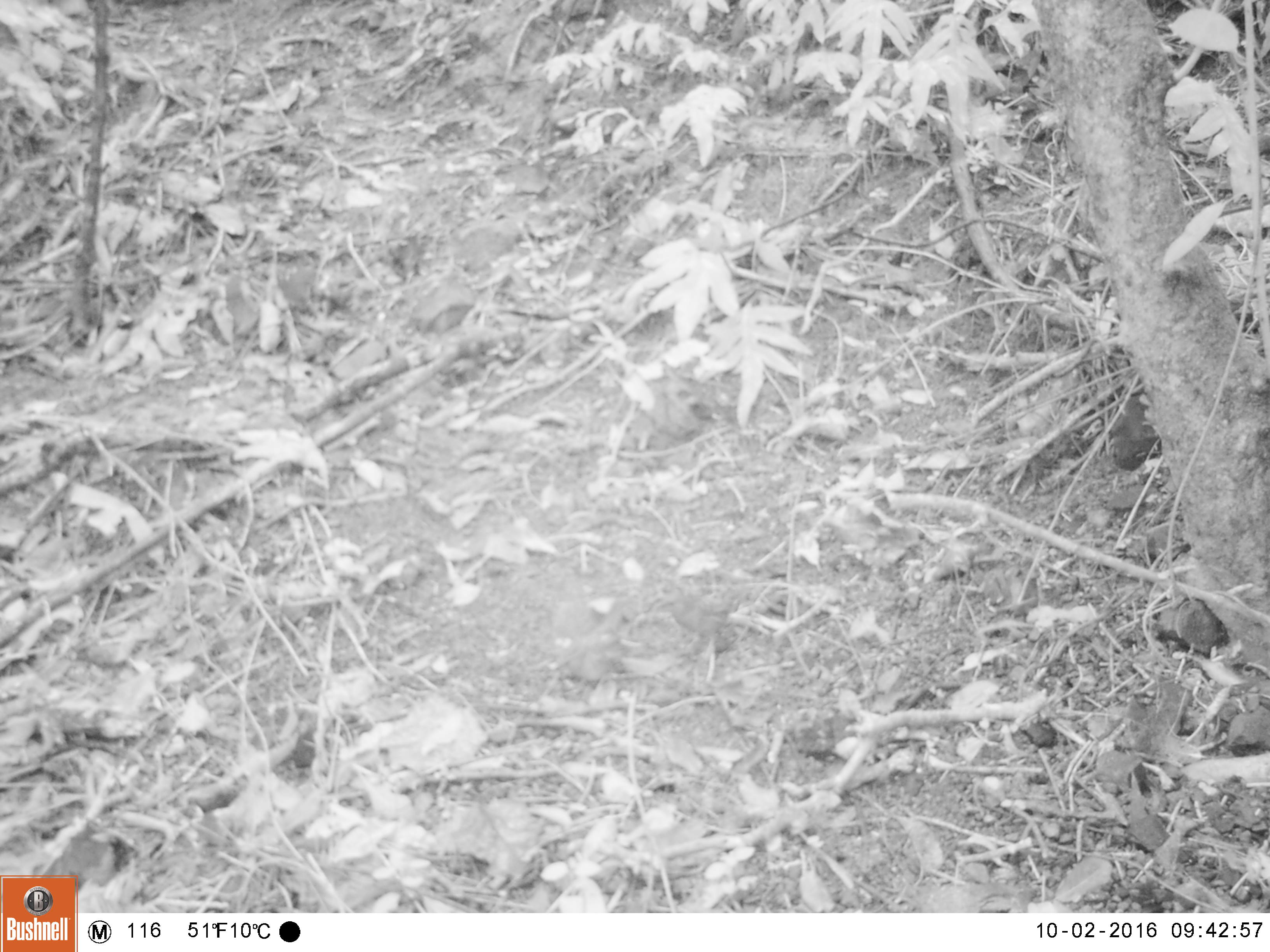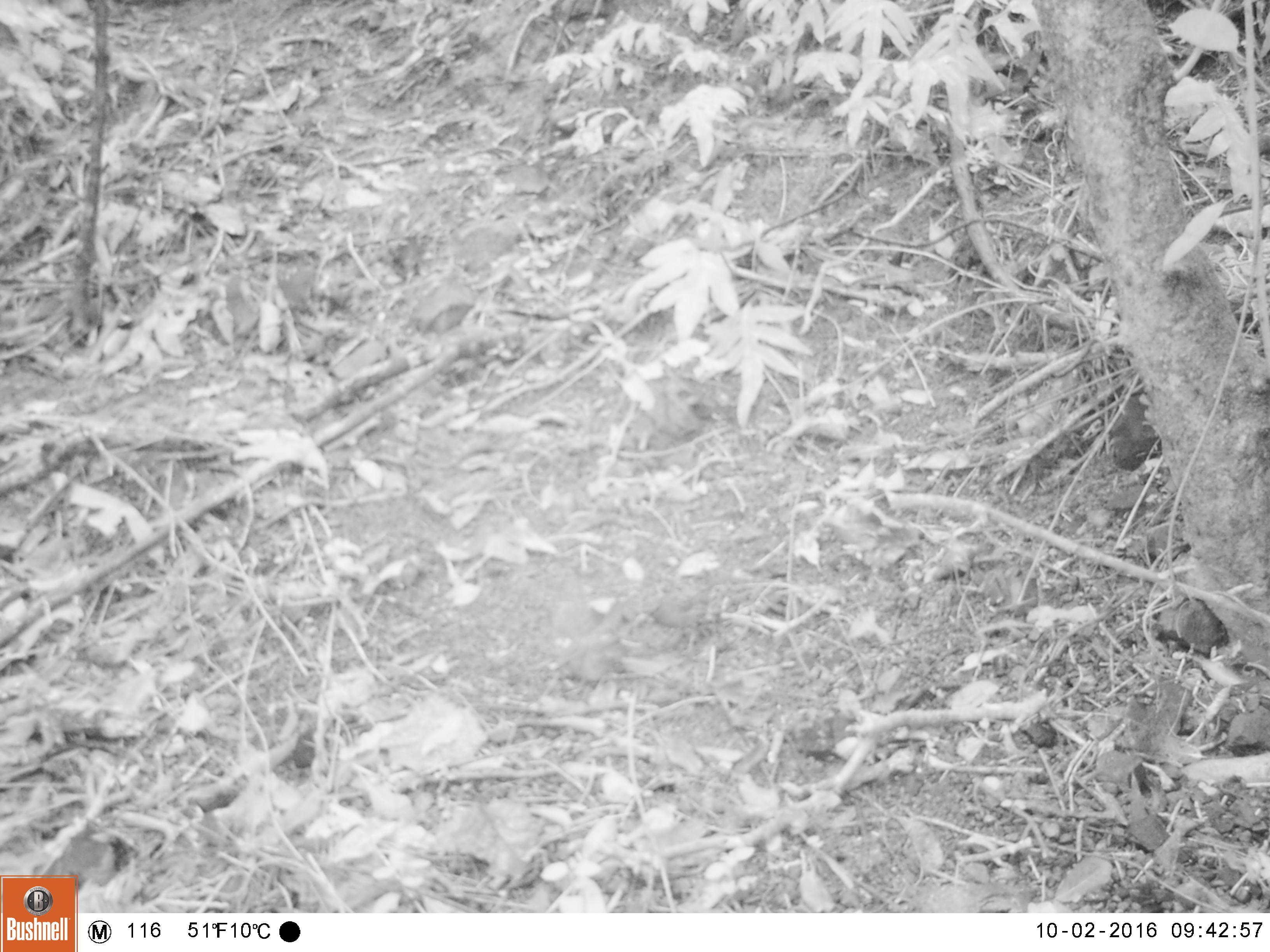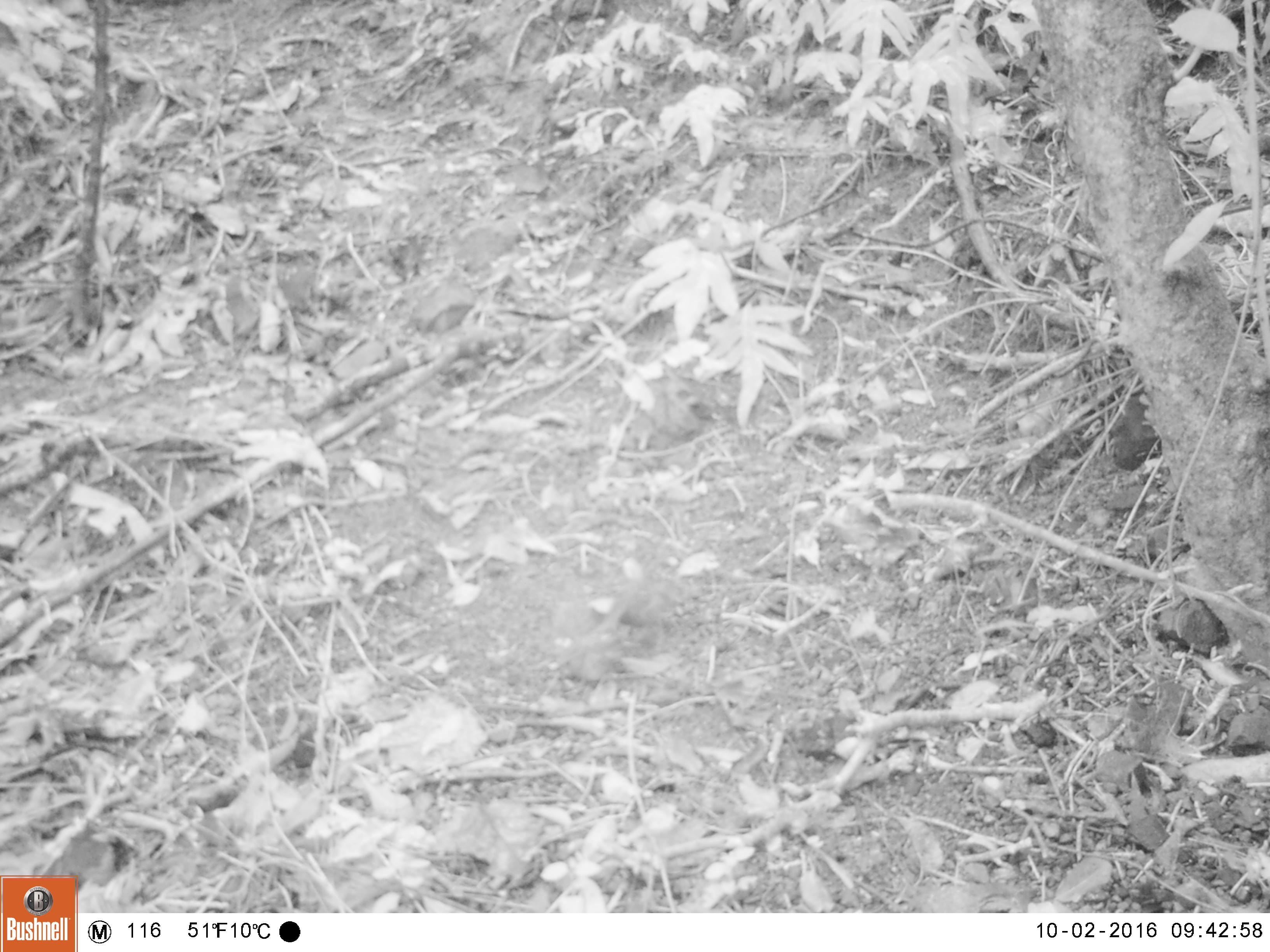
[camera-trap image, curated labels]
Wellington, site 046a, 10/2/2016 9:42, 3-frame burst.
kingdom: Animalia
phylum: Chordata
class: Aves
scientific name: Aves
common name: bird